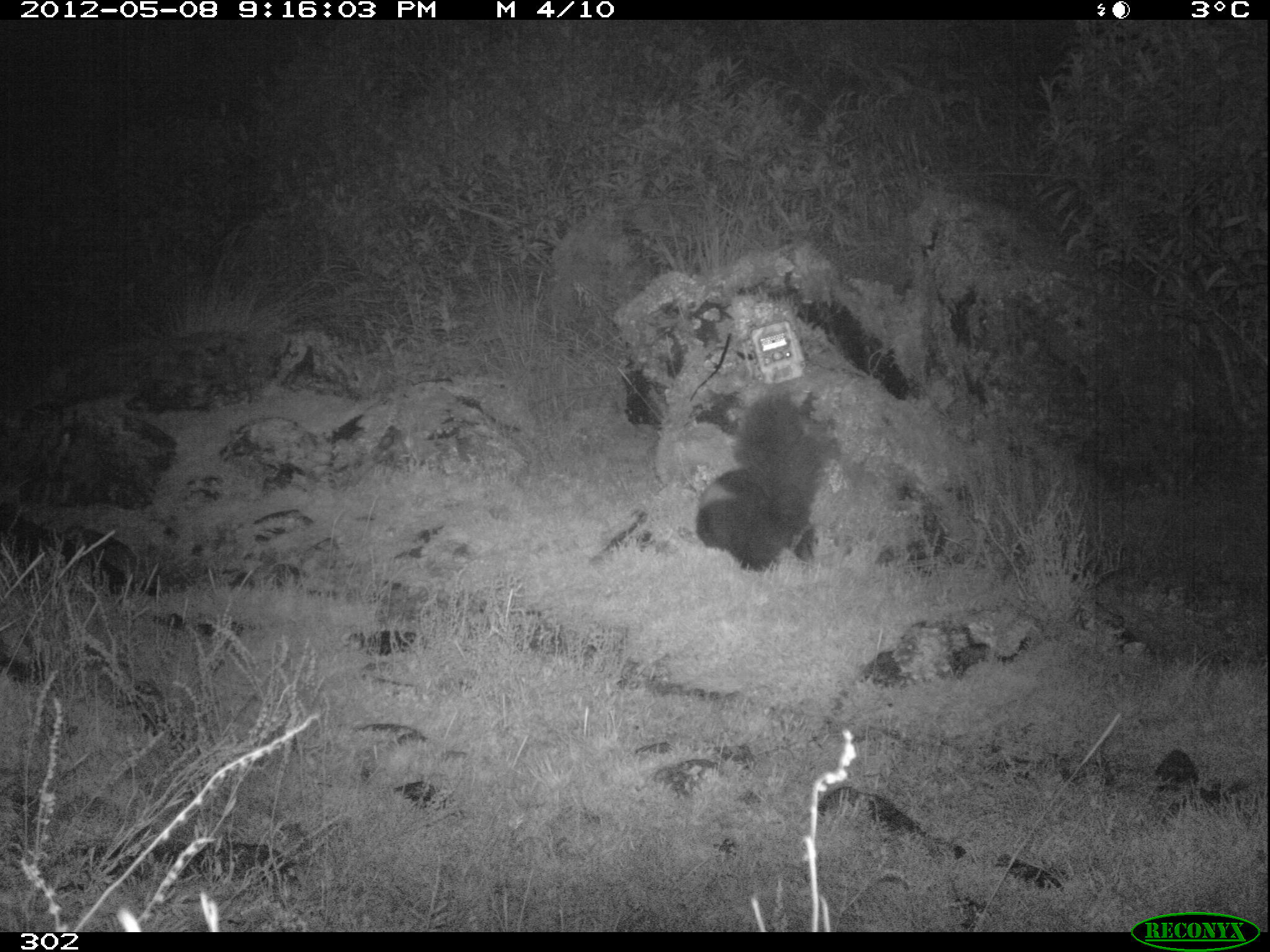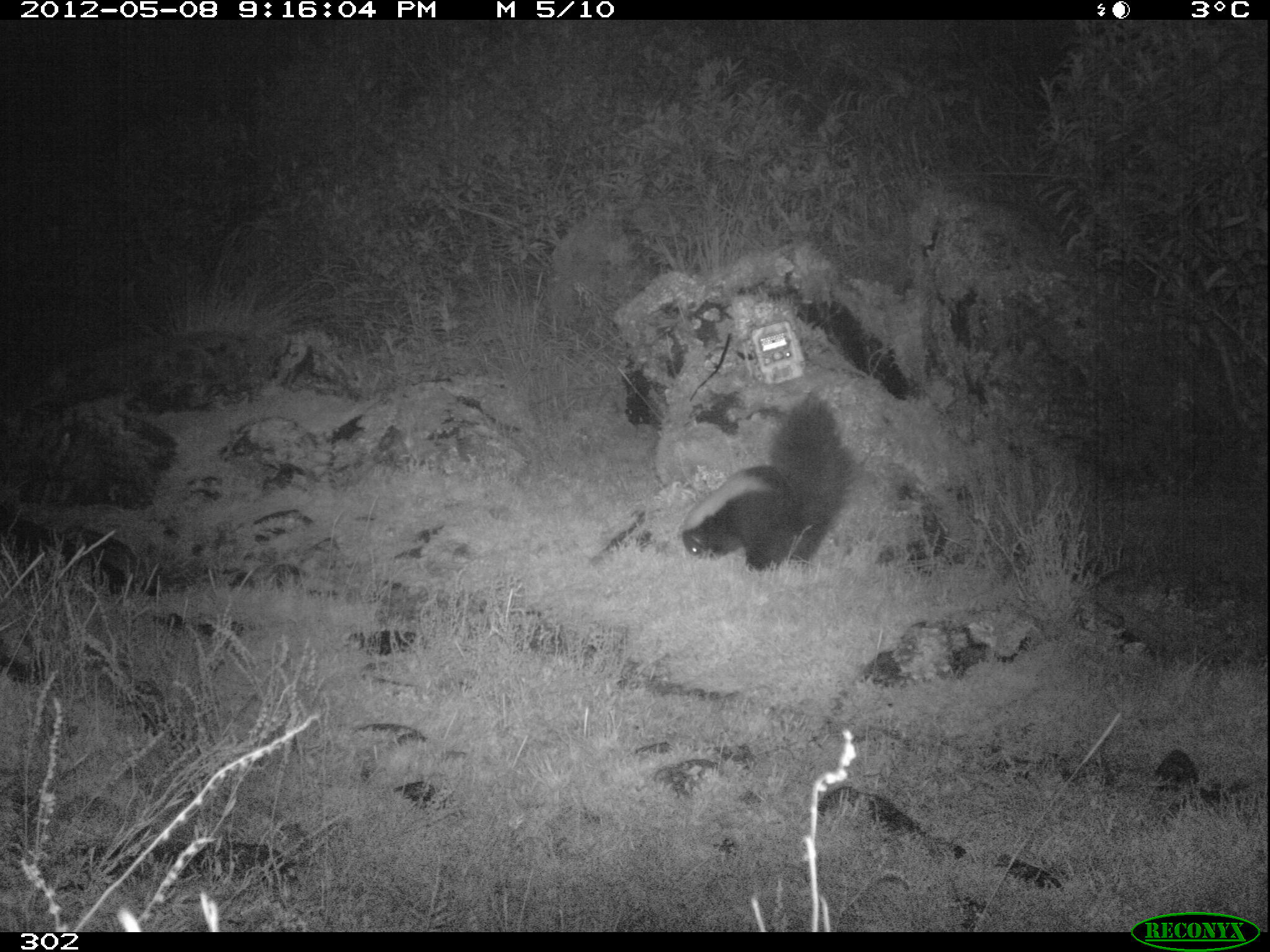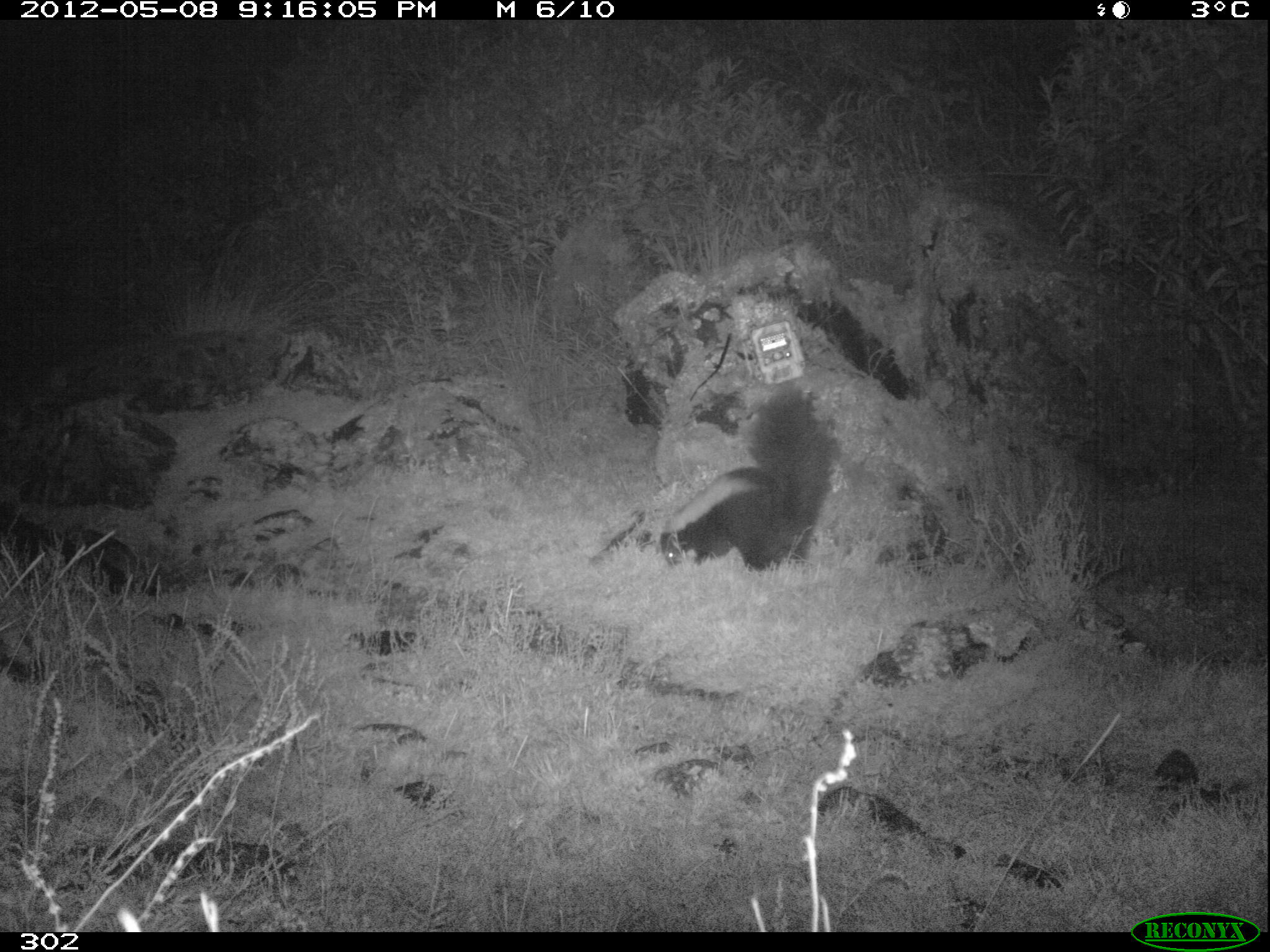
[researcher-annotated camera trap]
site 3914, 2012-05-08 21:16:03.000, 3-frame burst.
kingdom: Animalia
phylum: Chordata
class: Mammalia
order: Carnivora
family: Mephitidae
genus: Conepatus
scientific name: Conepatus chinga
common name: molina's hog-nosed skunk